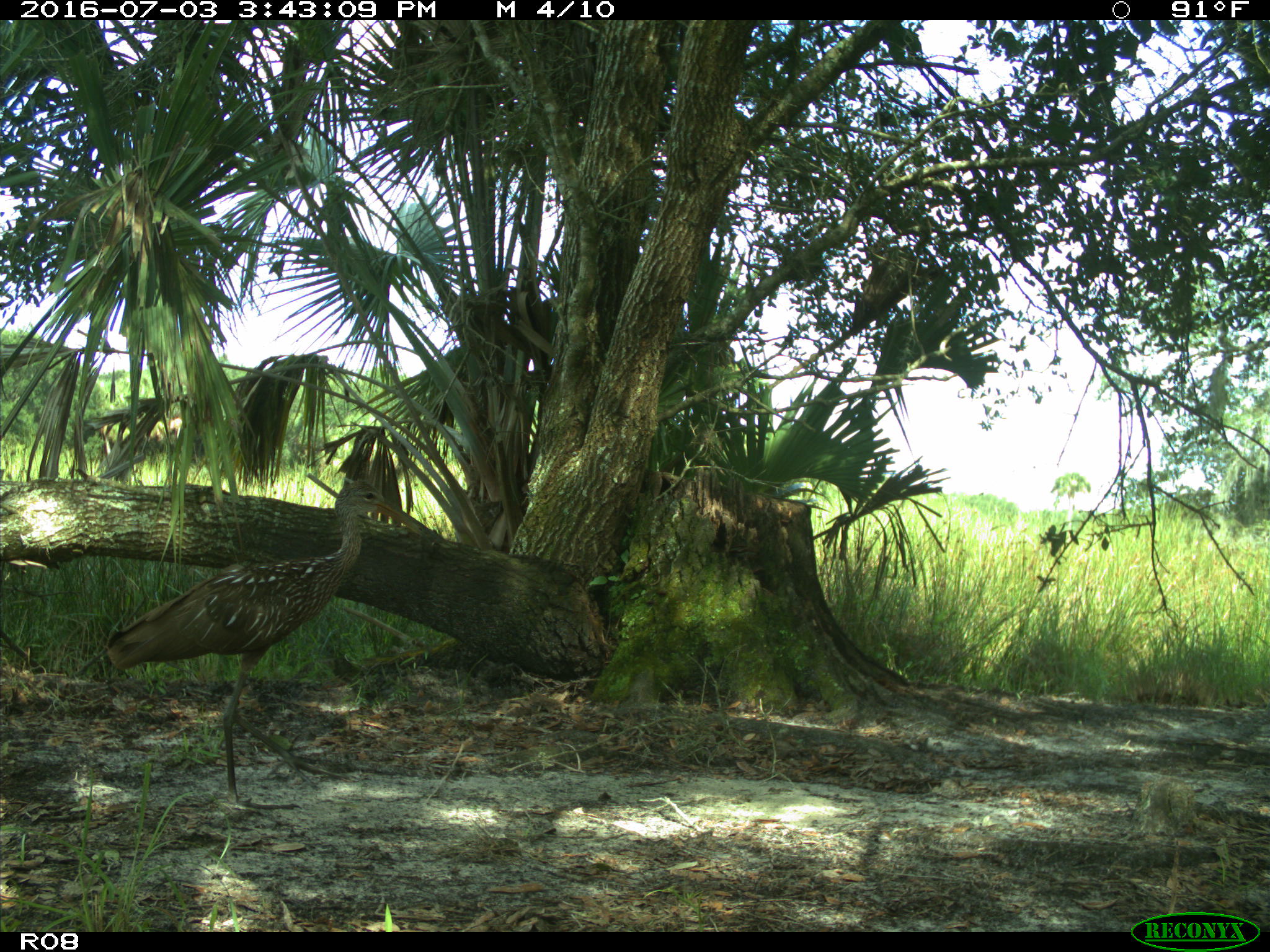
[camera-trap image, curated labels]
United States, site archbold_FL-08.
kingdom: Animalia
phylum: Chordata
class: Aves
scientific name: Aves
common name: birds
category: unidentified bird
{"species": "unidentified bird (birds) (Aves)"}